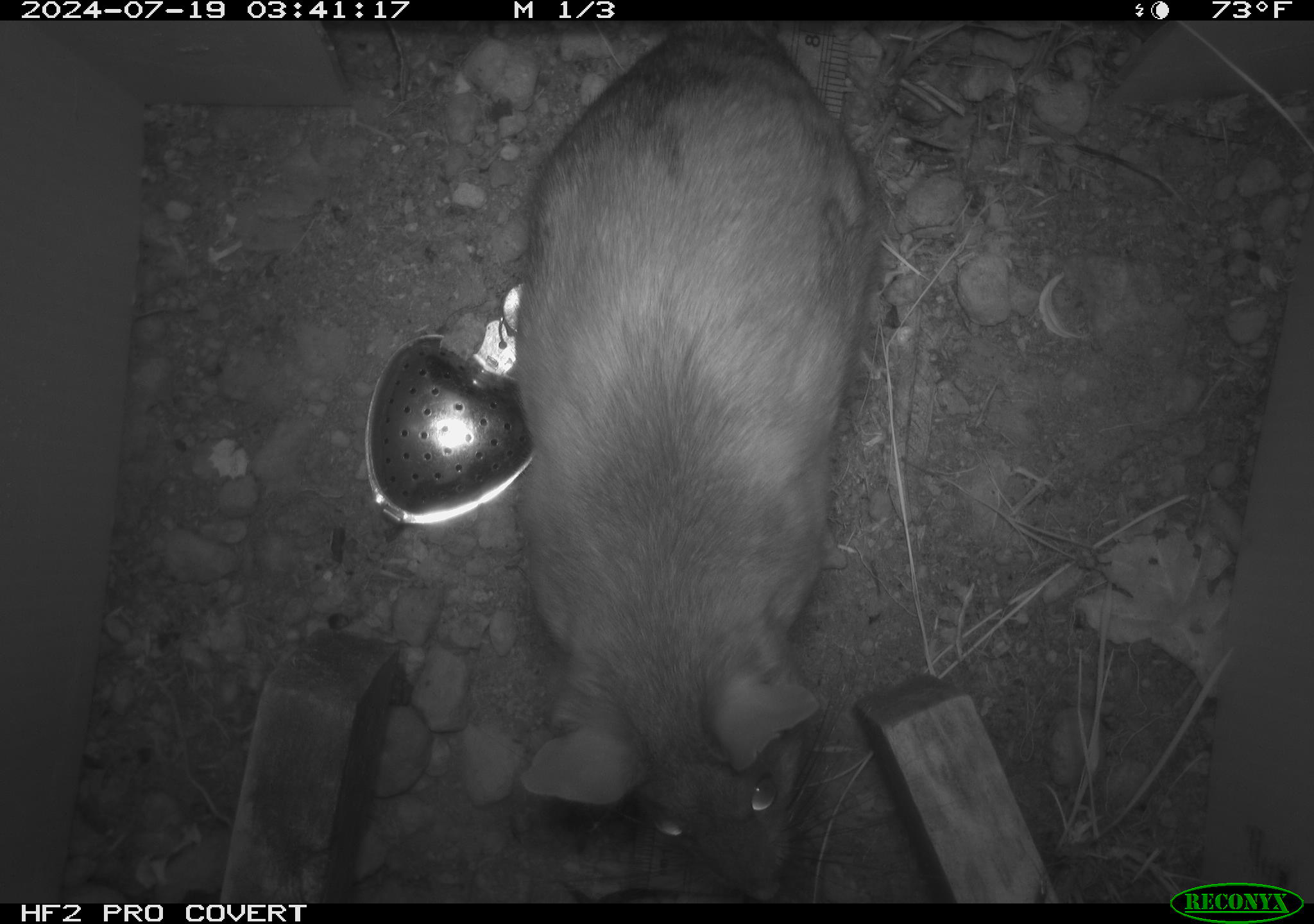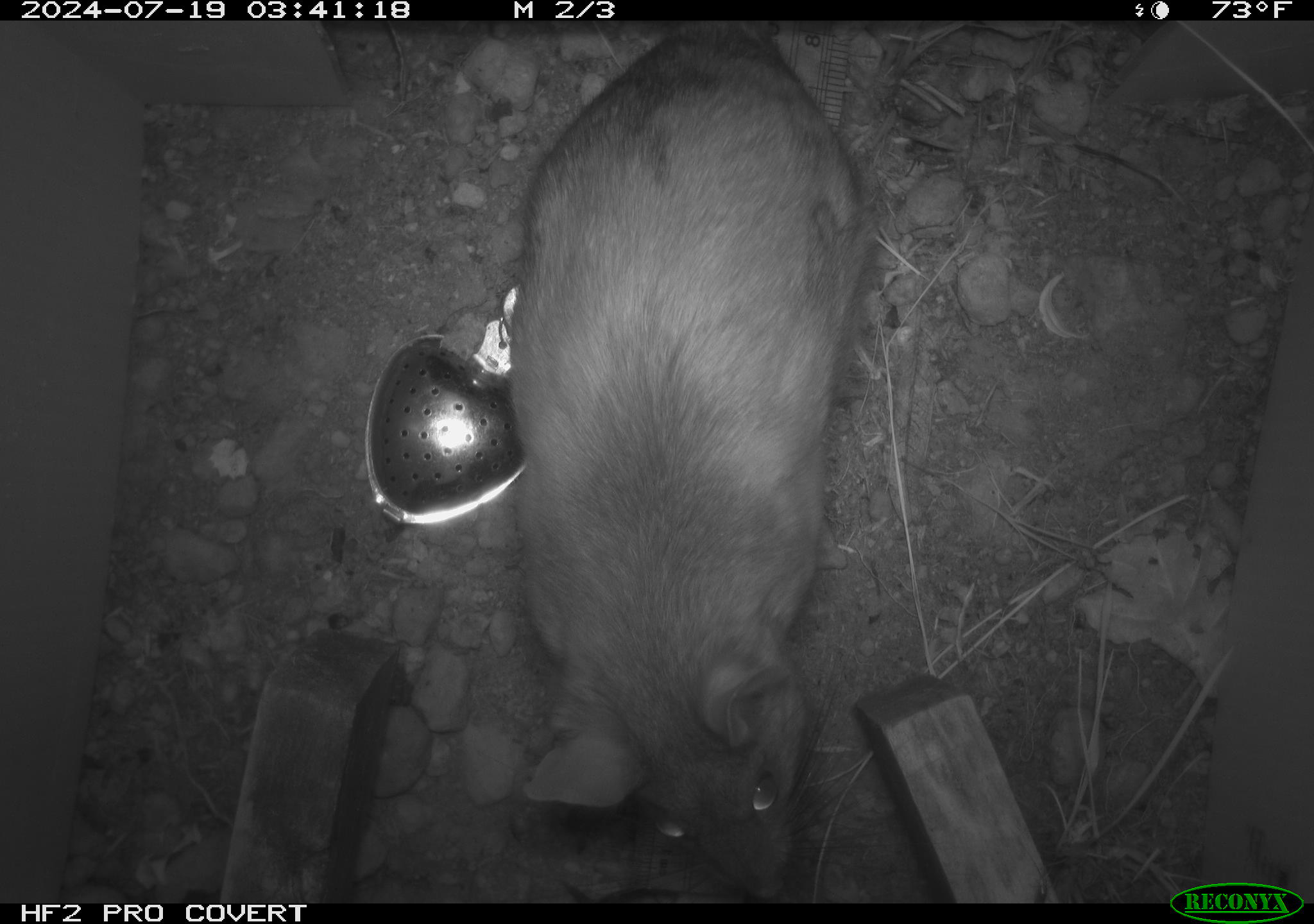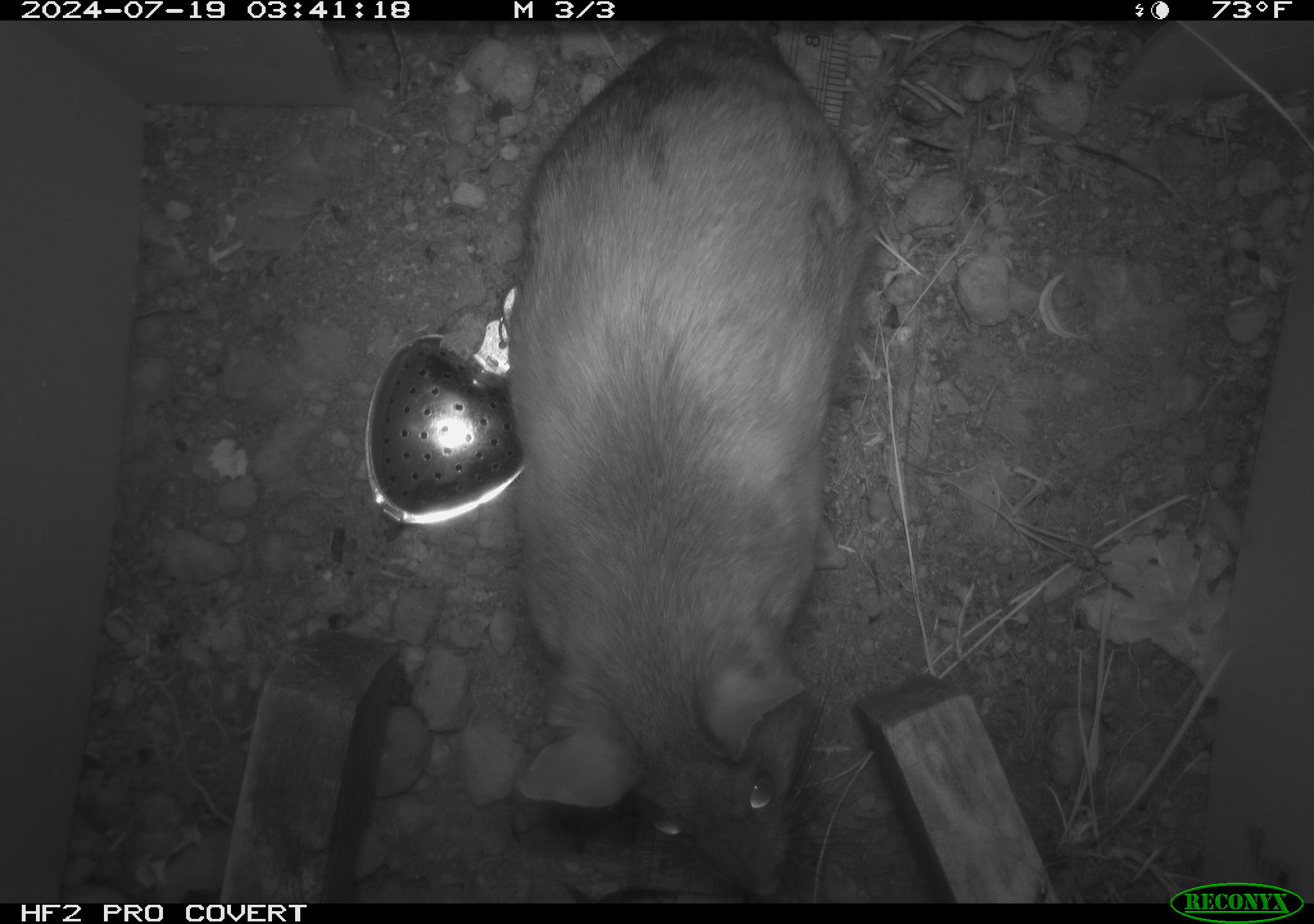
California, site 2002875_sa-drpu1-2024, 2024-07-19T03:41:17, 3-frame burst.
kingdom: Animalia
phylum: Chordata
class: Mammalia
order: Rodentia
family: Cricetidae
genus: Neotoma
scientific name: Neotoma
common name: pack rat or woodrat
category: neotoma species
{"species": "neotoma species (pack rat or woodrat) (Neotoma)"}